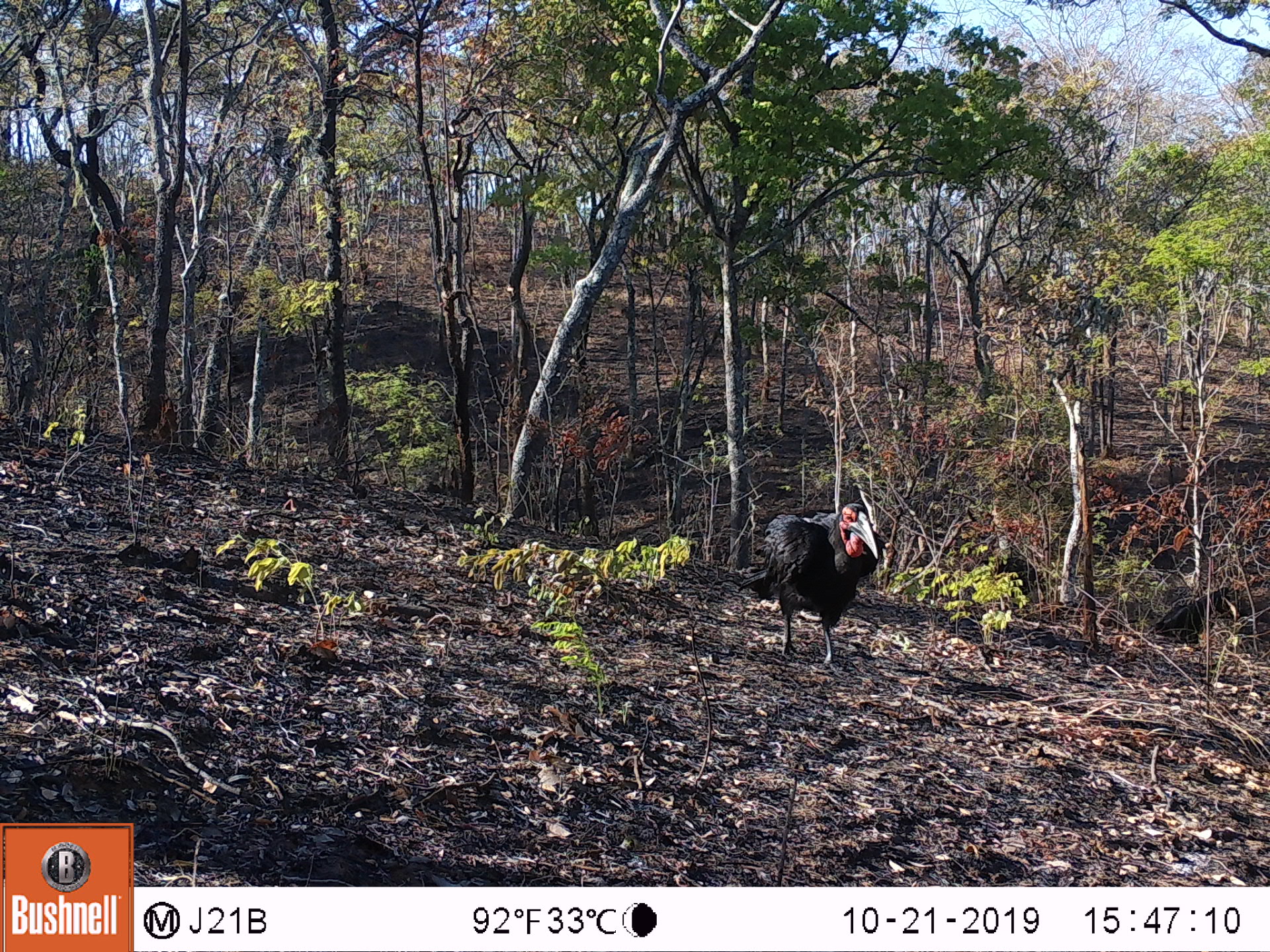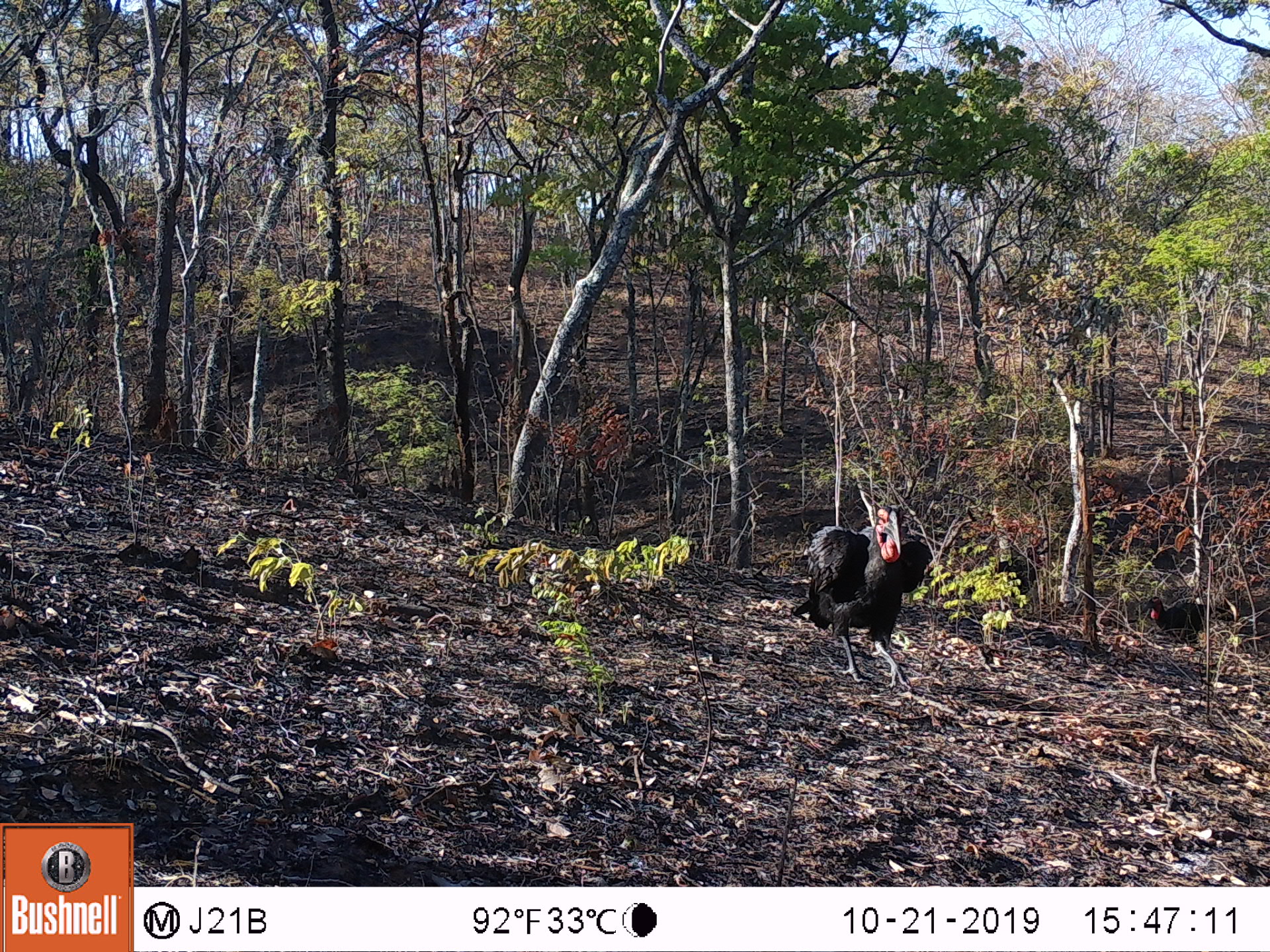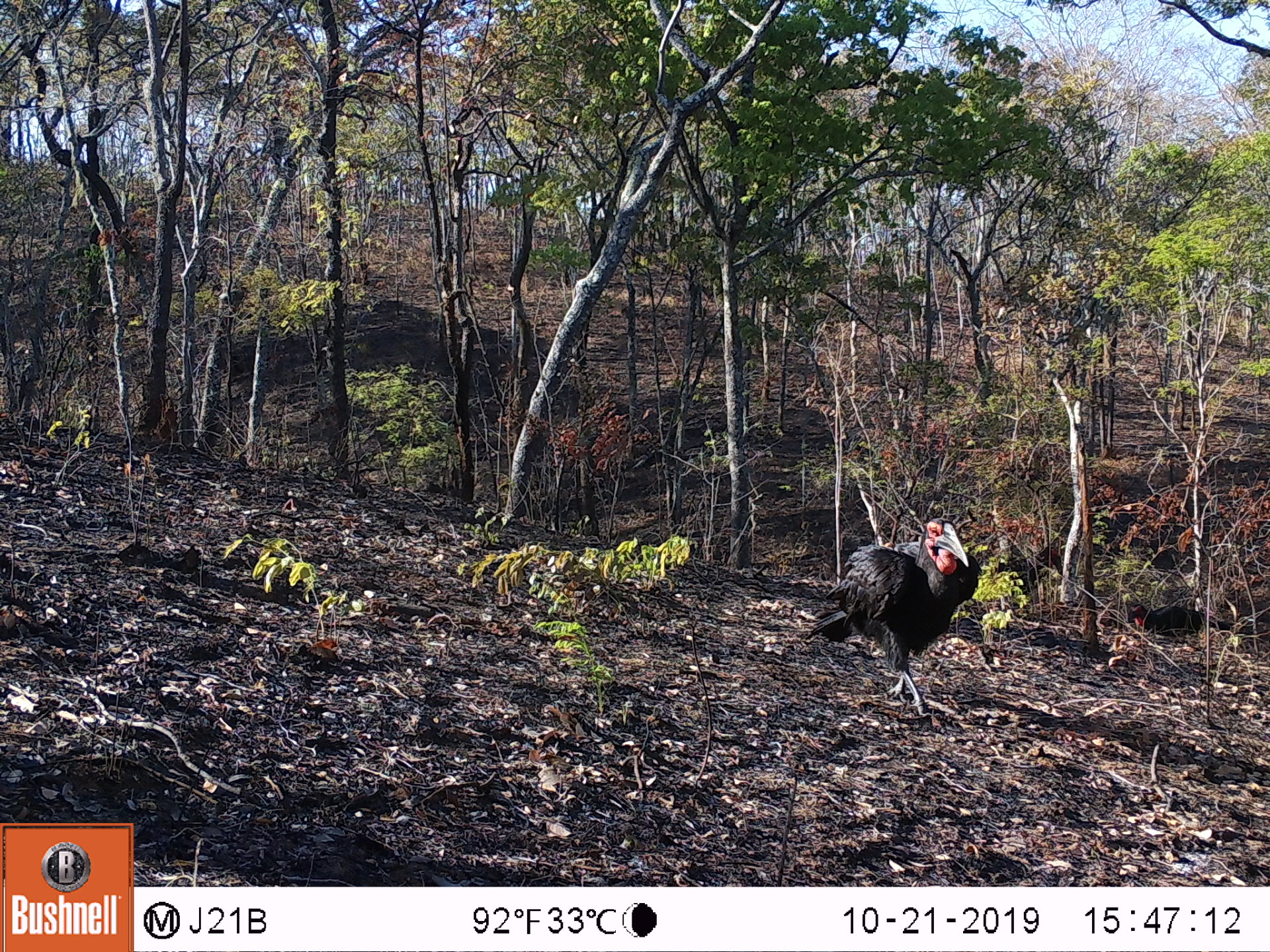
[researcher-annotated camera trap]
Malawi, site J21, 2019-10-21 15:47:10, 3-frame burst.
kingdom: Animalia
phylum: Chordata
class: Aves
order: Bucerotiformes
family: Bucorvidae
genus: Bucorvus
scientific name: Bucorvus leadbeateri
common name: southern ground hornbill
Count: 1.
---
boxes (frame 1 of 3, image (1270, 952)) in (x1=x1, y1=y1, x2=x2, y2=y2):
southern ground hornbill: (x1=745, y1=500, x2=887, y2=666)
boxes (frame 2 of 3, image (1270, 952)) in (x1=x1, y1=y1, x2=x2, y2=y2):
southern ground hornbill: (x1=792, y1=500, x2=934, y2=690)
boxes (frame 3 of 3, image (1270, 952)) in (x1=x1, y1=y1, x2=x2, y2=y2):
southern ground hornbill: (x1=803, y1=511, x2=985, y2=718)